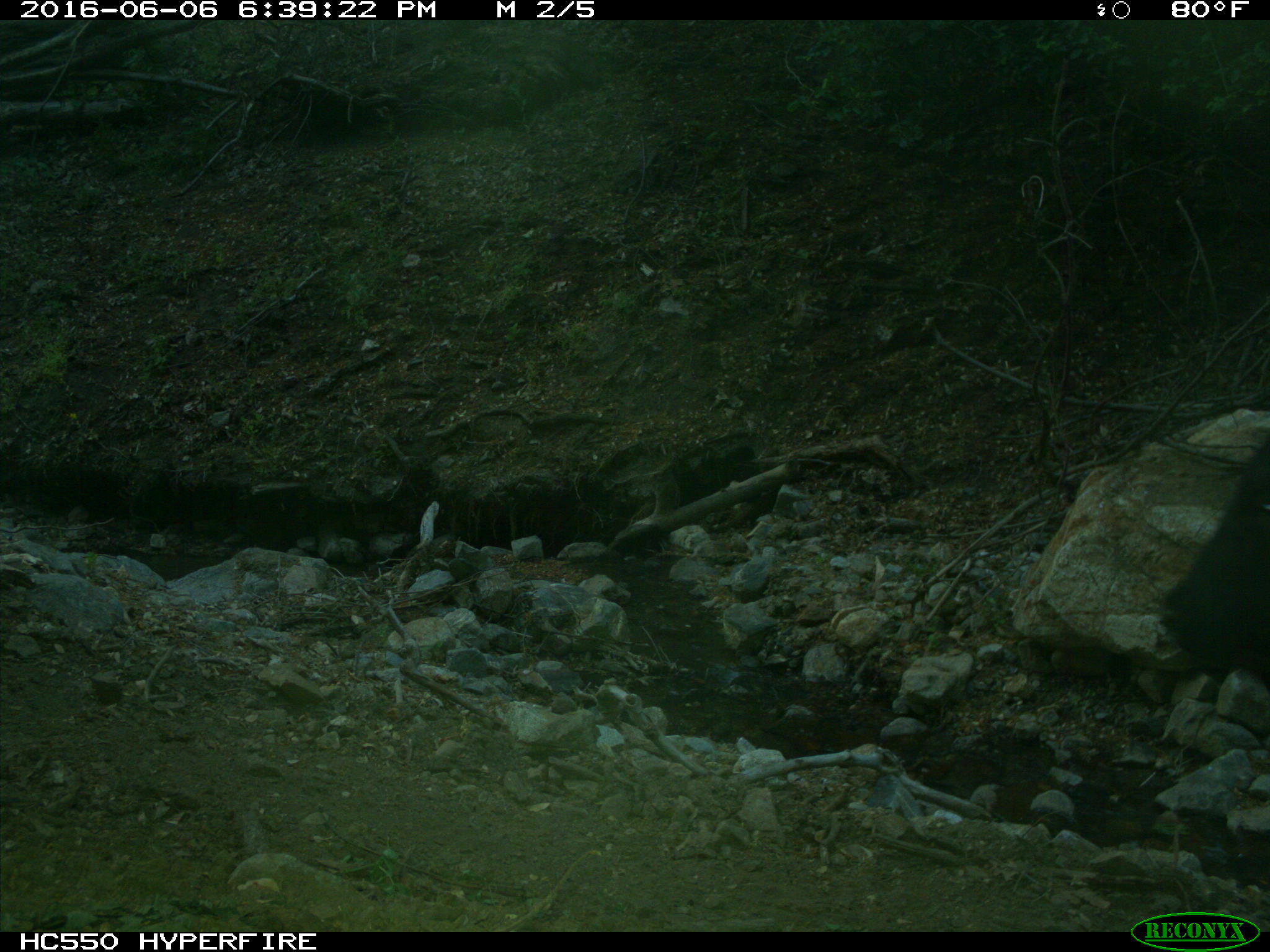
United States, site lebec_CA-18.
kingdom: Animalia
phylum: Chordata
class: Mammalia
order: Artiodactyla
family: Bovidae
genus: Bos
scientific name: Bos taurus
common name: domestic cow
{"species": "Bos taurus (domestic cow)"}